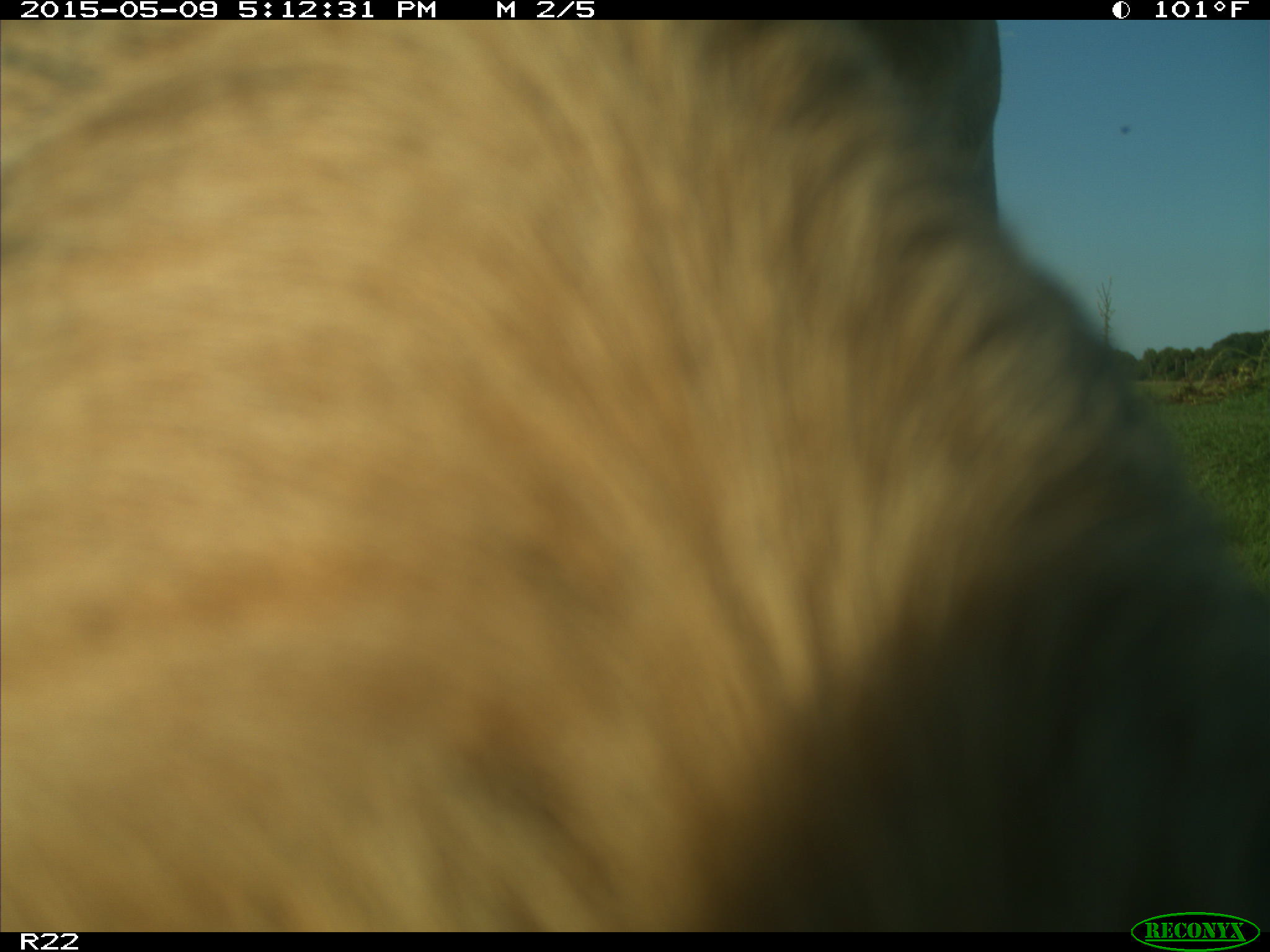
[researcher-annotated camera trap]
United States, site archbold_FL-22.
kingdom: Animalia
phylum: Chordata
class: Mammalia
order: Artiodactyla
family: Bovidae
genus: Bos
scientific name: Bos taurus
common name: domestic cow